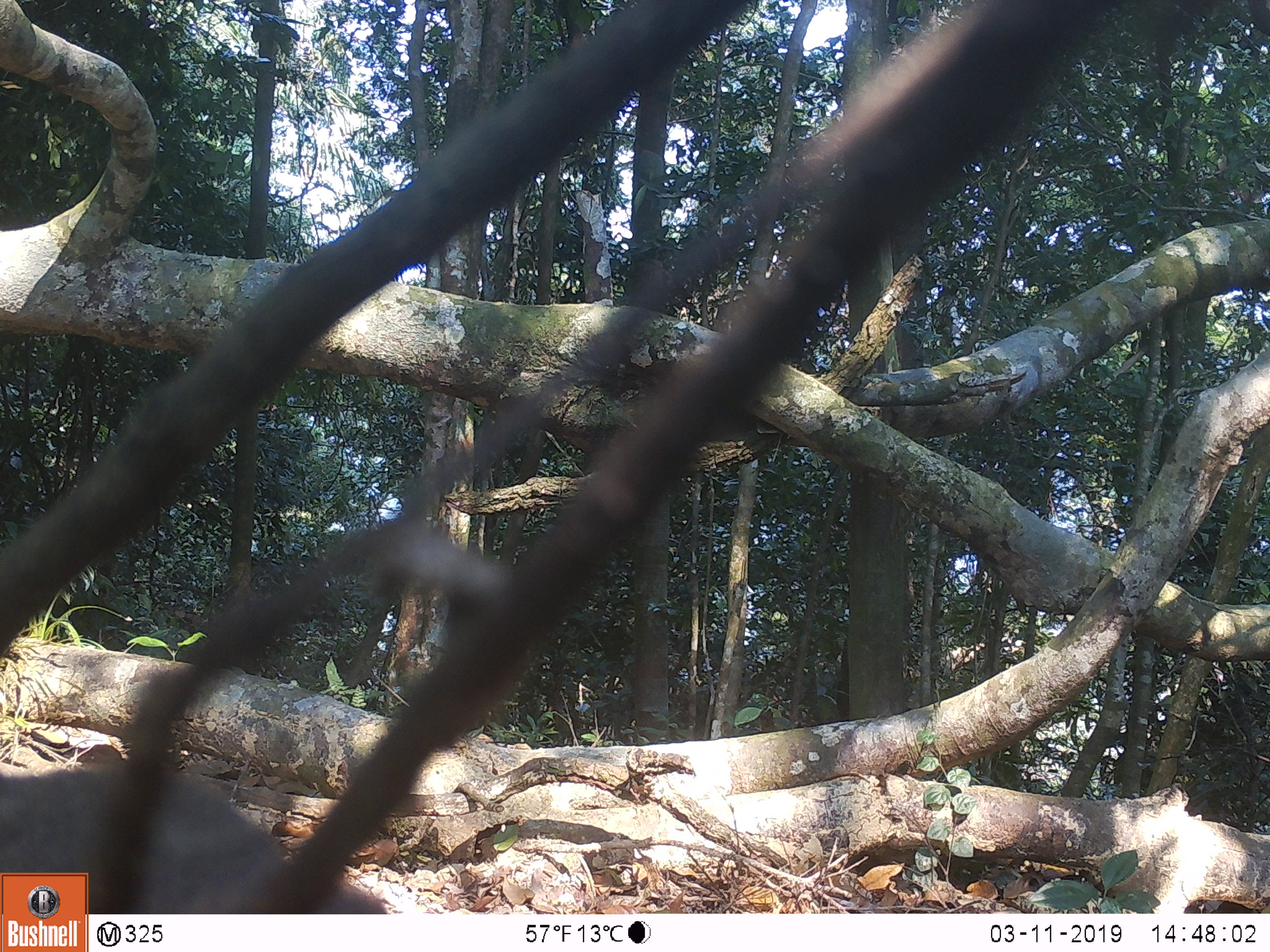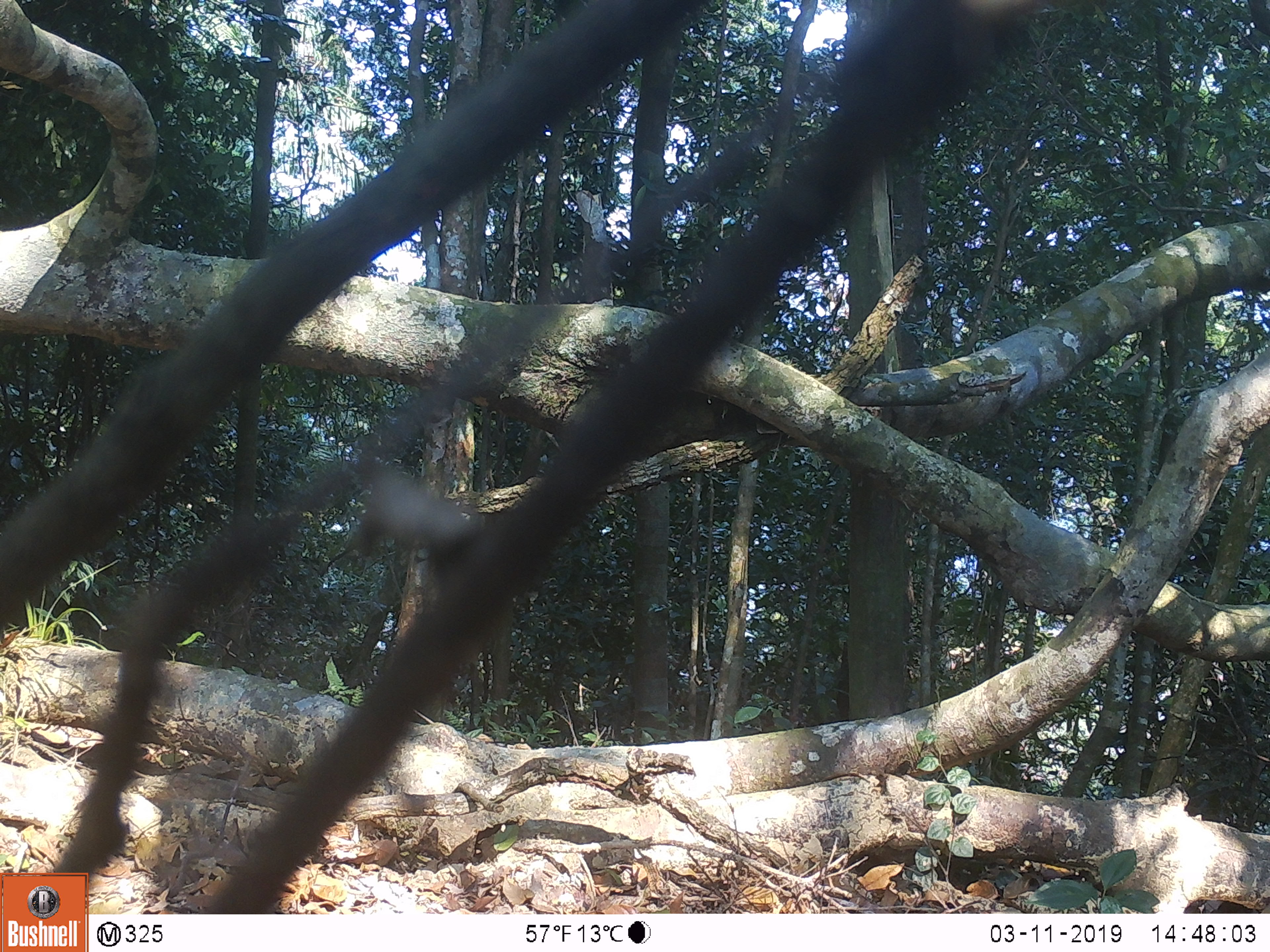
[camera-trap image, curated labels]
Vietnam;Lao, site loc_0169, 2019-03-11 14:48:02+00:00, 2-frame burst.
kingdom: Animalia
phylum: Chordata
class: Mammalia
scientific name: Mammalia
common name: mammal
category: unidentified small mammal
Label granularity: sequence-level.